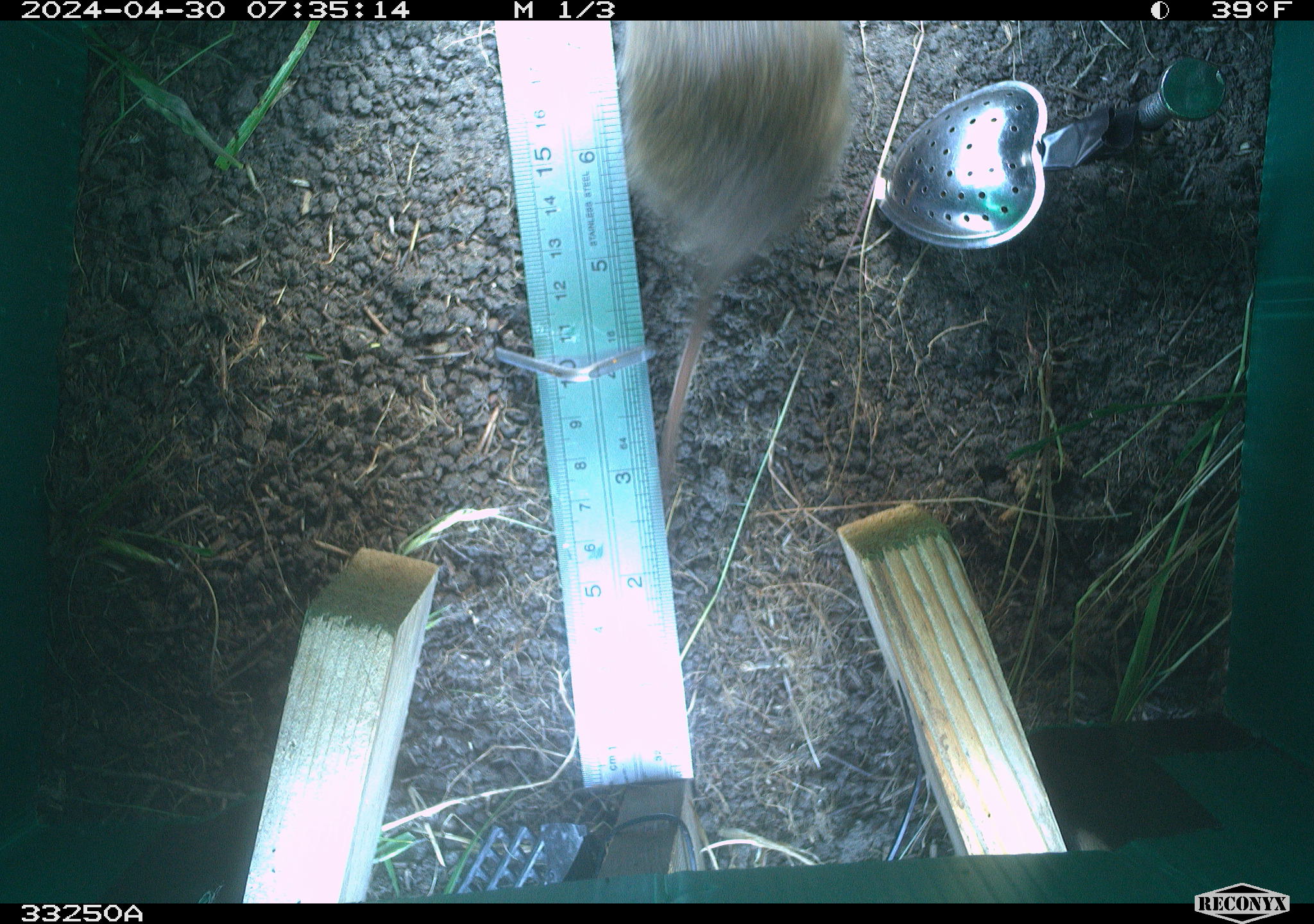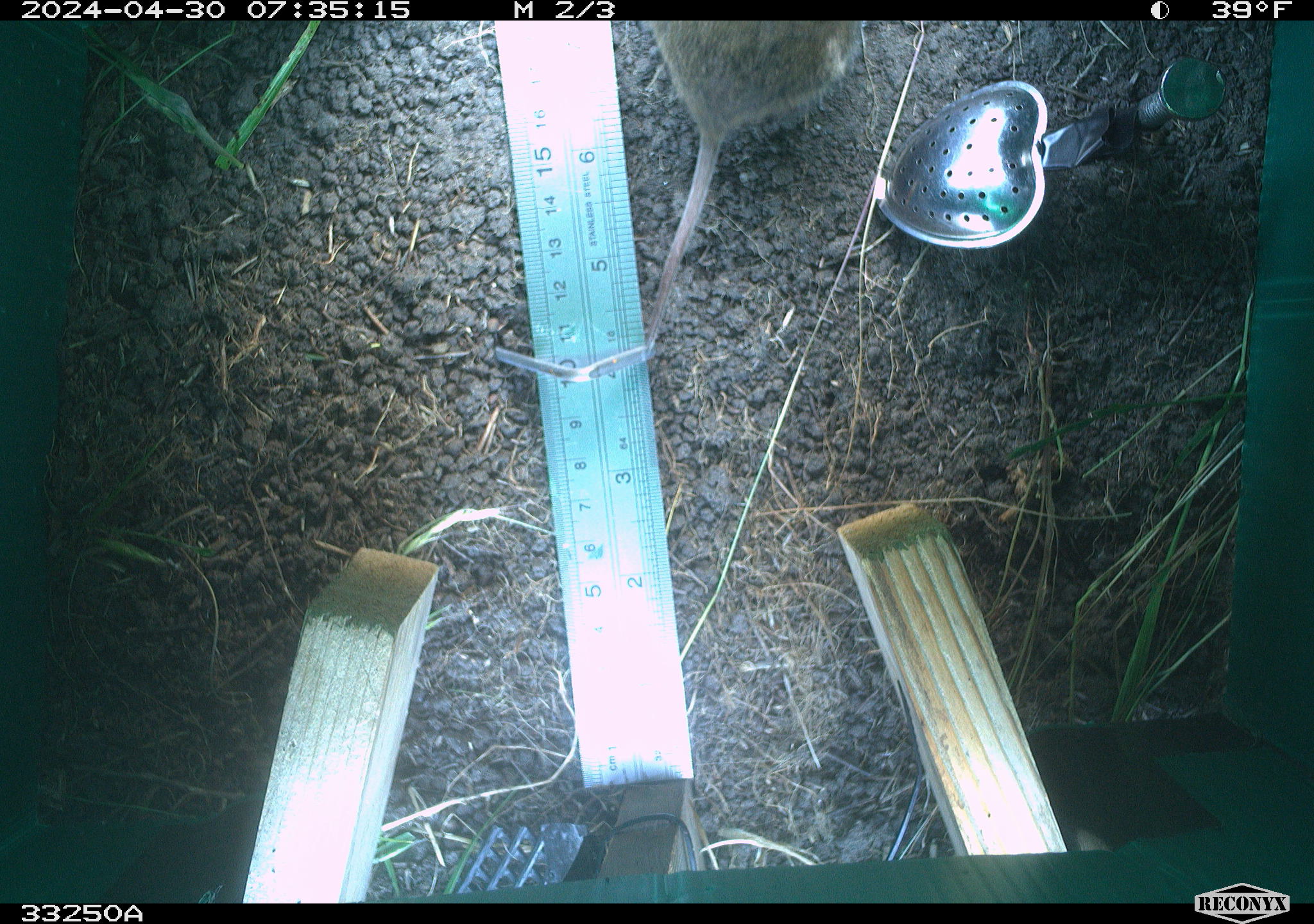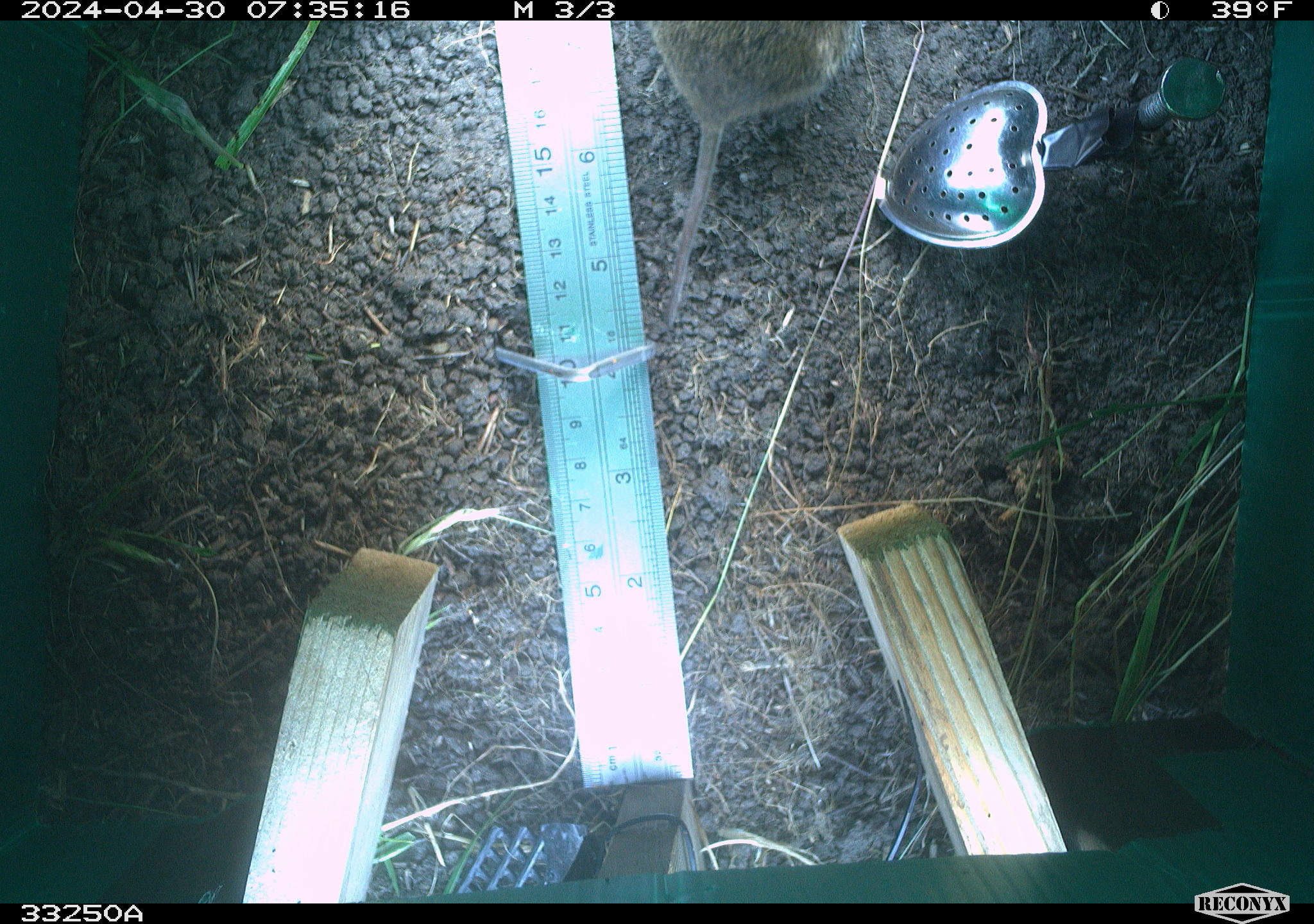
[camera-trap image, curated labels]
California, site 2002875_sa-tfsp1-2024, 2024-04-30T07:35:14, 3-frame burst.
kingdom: Animalia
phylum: Chordata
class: Mammalia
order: Rodentia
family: Cricetidae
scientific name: Arvicolinae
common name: voles, lemmings, and muskrats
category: arvicolinae subfamily